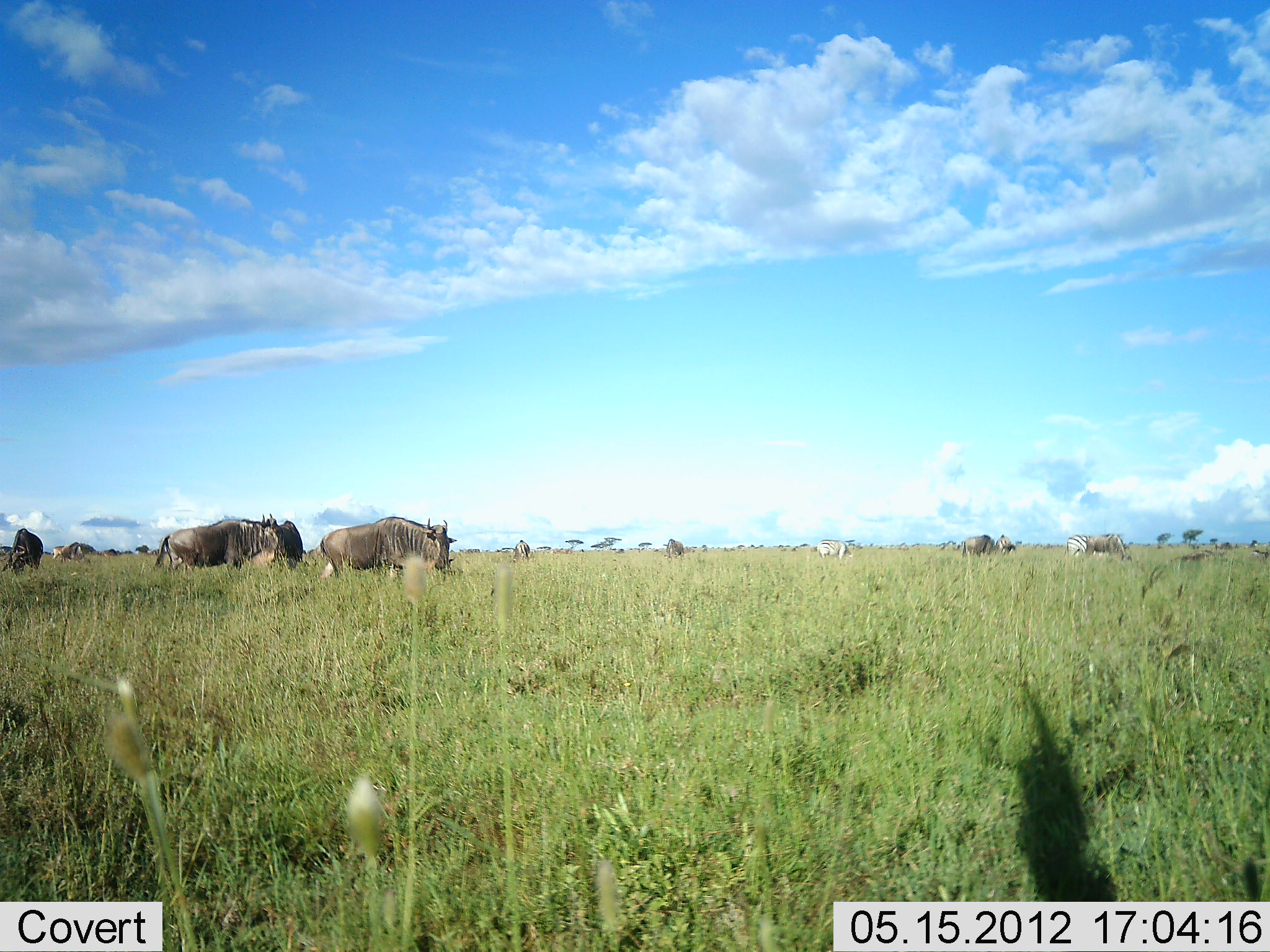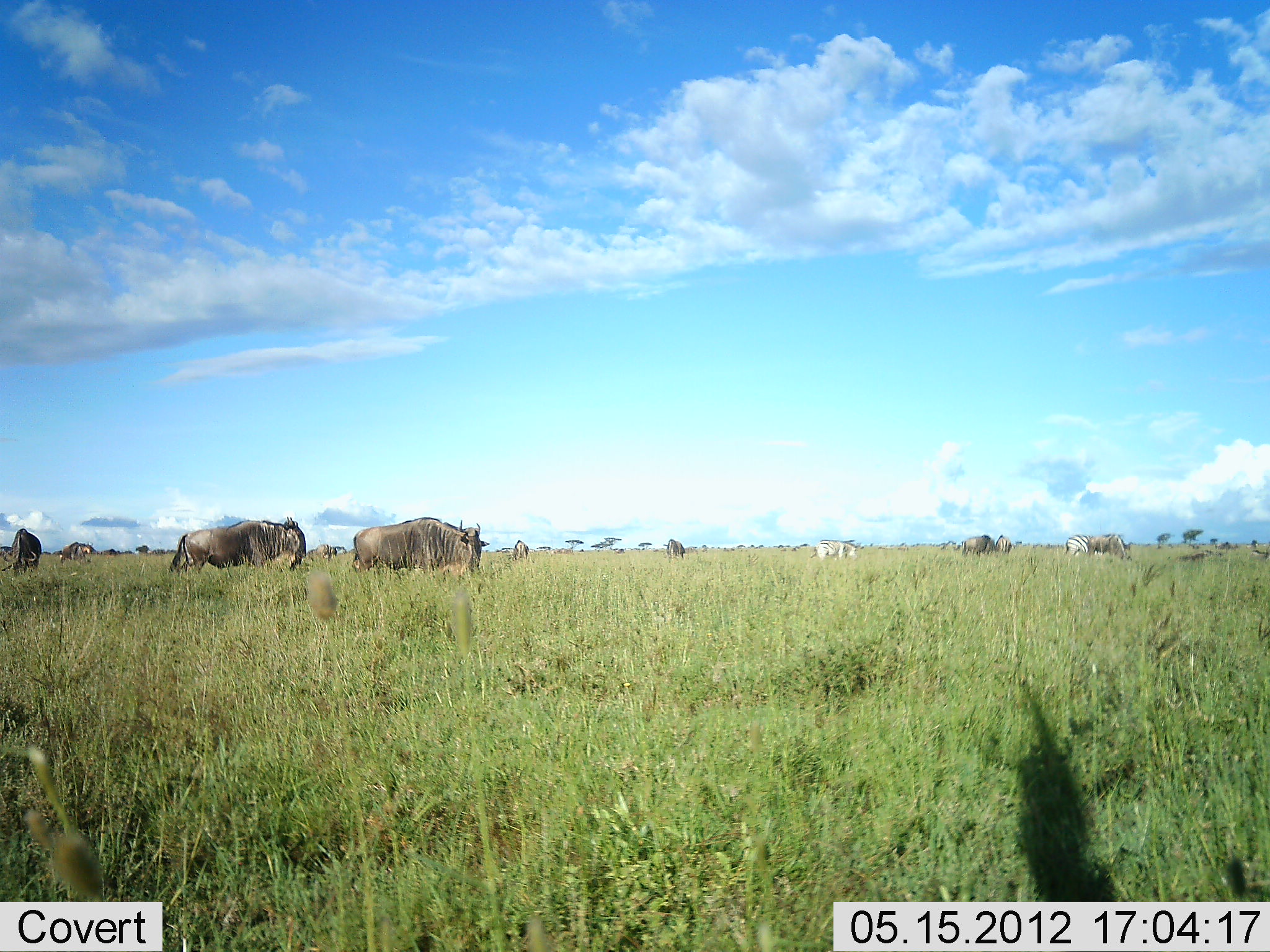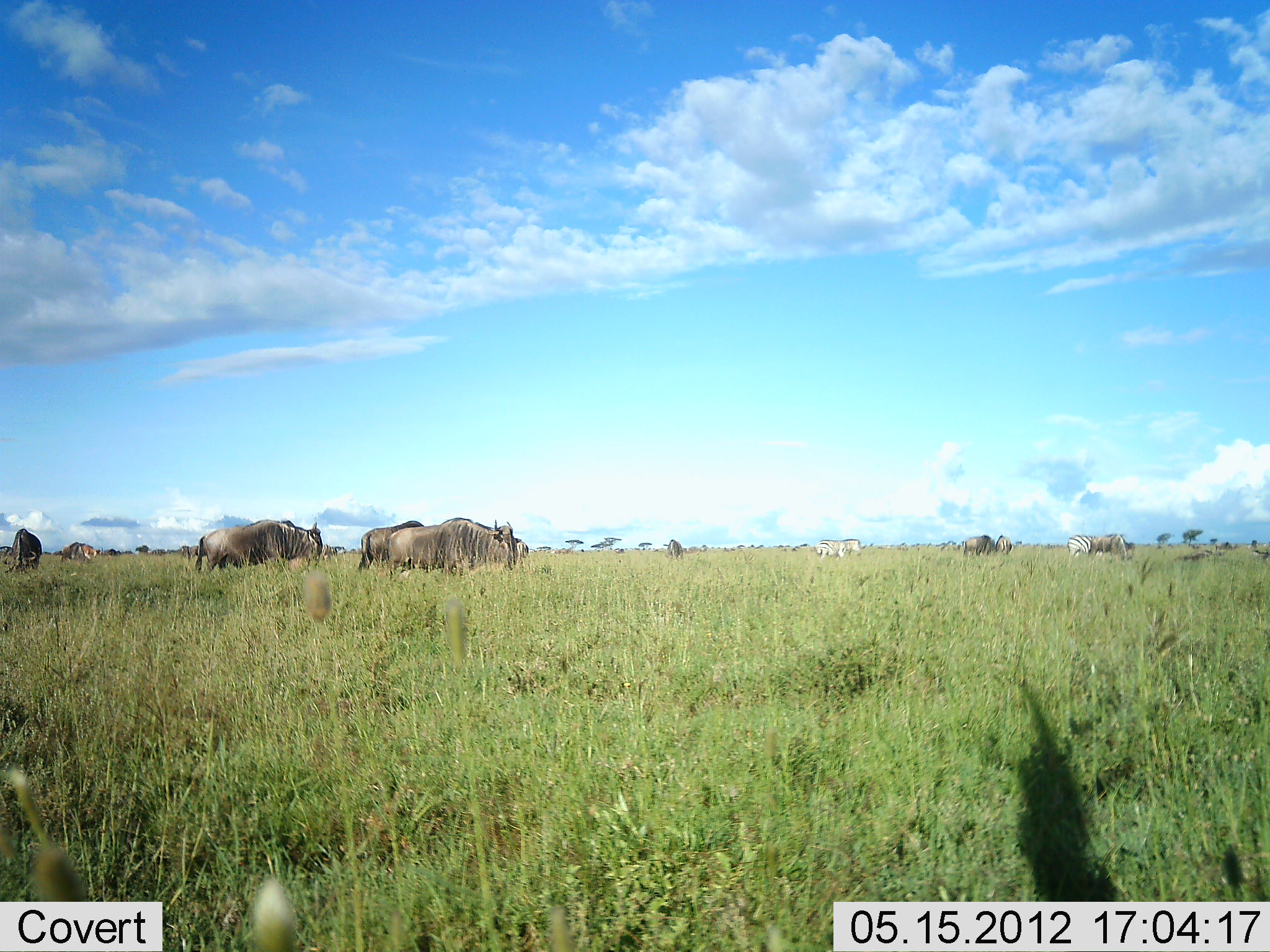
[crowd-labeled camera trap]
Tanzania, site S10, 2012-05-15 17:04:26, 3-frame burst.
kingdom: Animalia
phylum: Chordata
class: Mammalia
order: Artiodactyla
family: Bovidae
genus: Connochaetes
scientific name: Connochaetes taurinus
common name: blue wildebeest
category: wildebeest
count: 9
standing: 38%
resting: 6%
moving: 81%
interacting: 0%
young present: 0%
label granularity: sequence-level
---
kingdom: Animalia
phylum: Chordata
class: Mammalia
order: Perissodactyla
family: Equidae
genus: Equus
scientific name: Equus quagga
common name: plains zebra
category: zebra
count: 2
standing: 40%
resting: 0%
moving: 20%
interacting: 0%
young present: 0%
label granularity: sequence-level